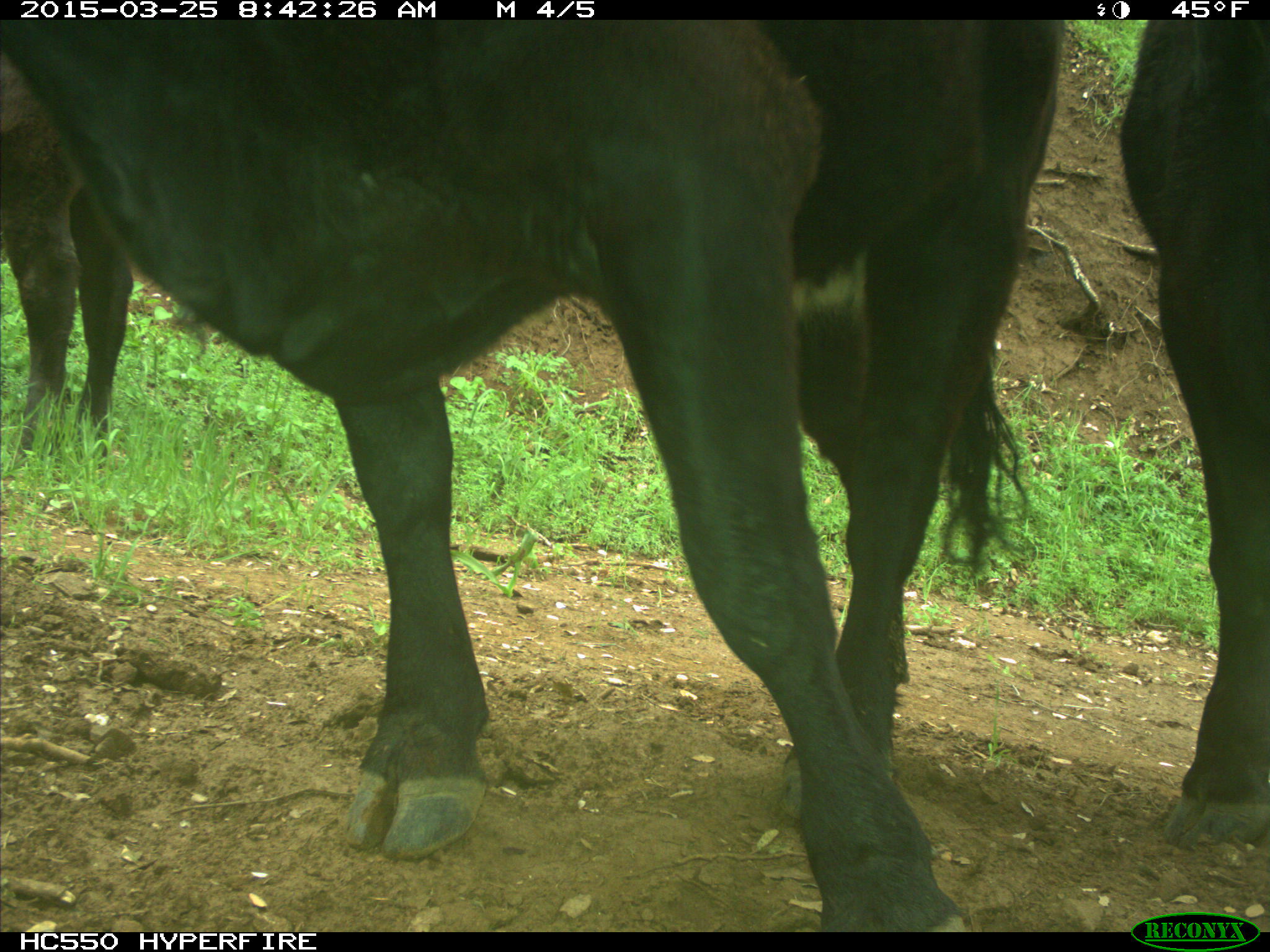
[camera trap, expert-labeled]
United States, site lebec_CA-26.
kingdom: Animalia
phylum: Chordata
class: Mammalia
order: Artiodactyla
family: Bovidae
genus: Bos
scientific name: Bos taurus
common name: domestic cow